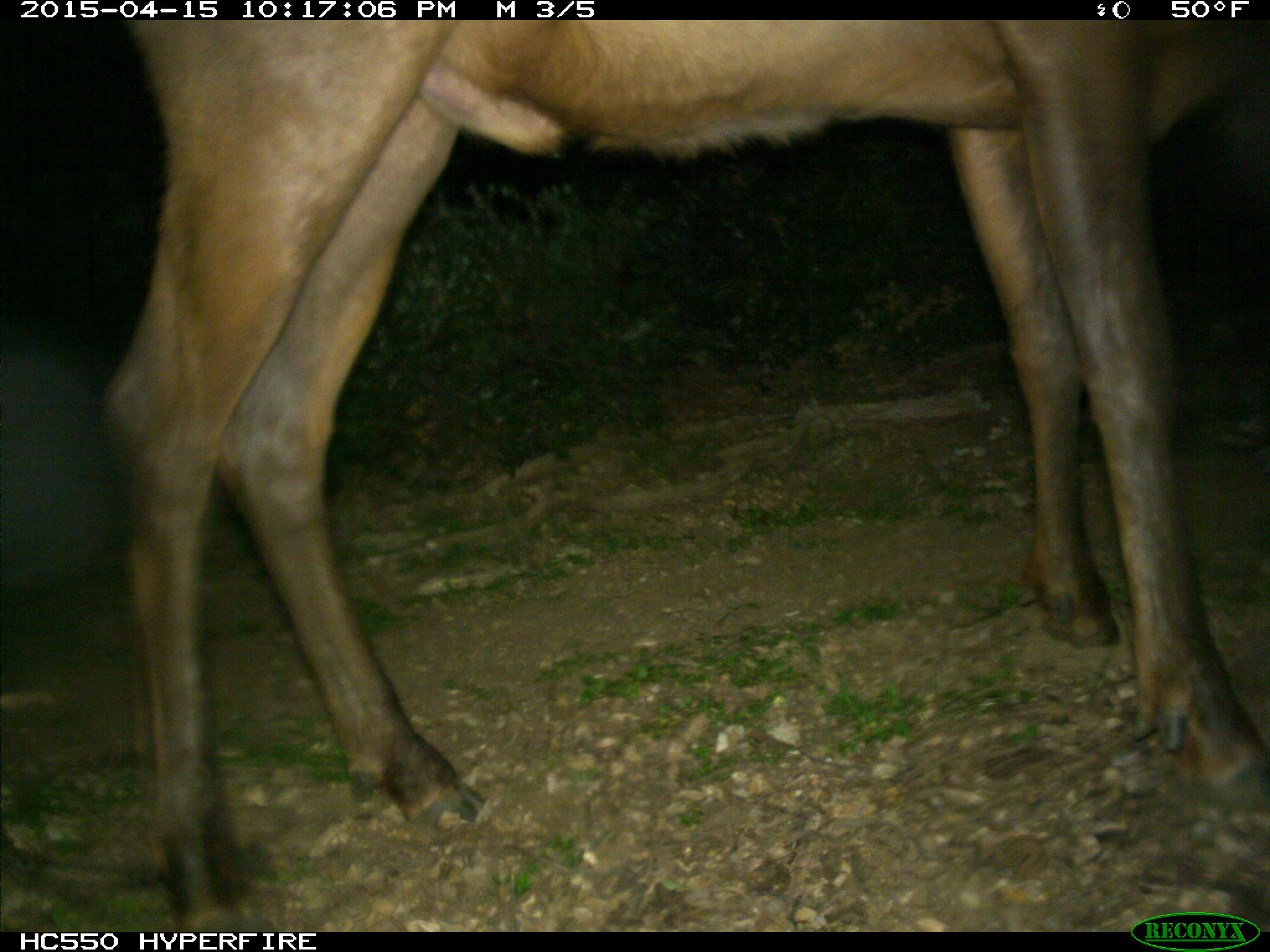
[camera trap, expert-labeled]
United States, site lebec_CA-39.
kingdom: Animalia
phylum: Chordata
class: Mammalia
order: Artiodactyla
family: Cervidae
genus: Cervus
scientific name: Cervus canadensis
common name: elk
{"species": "Cervus canadensis (elk)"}